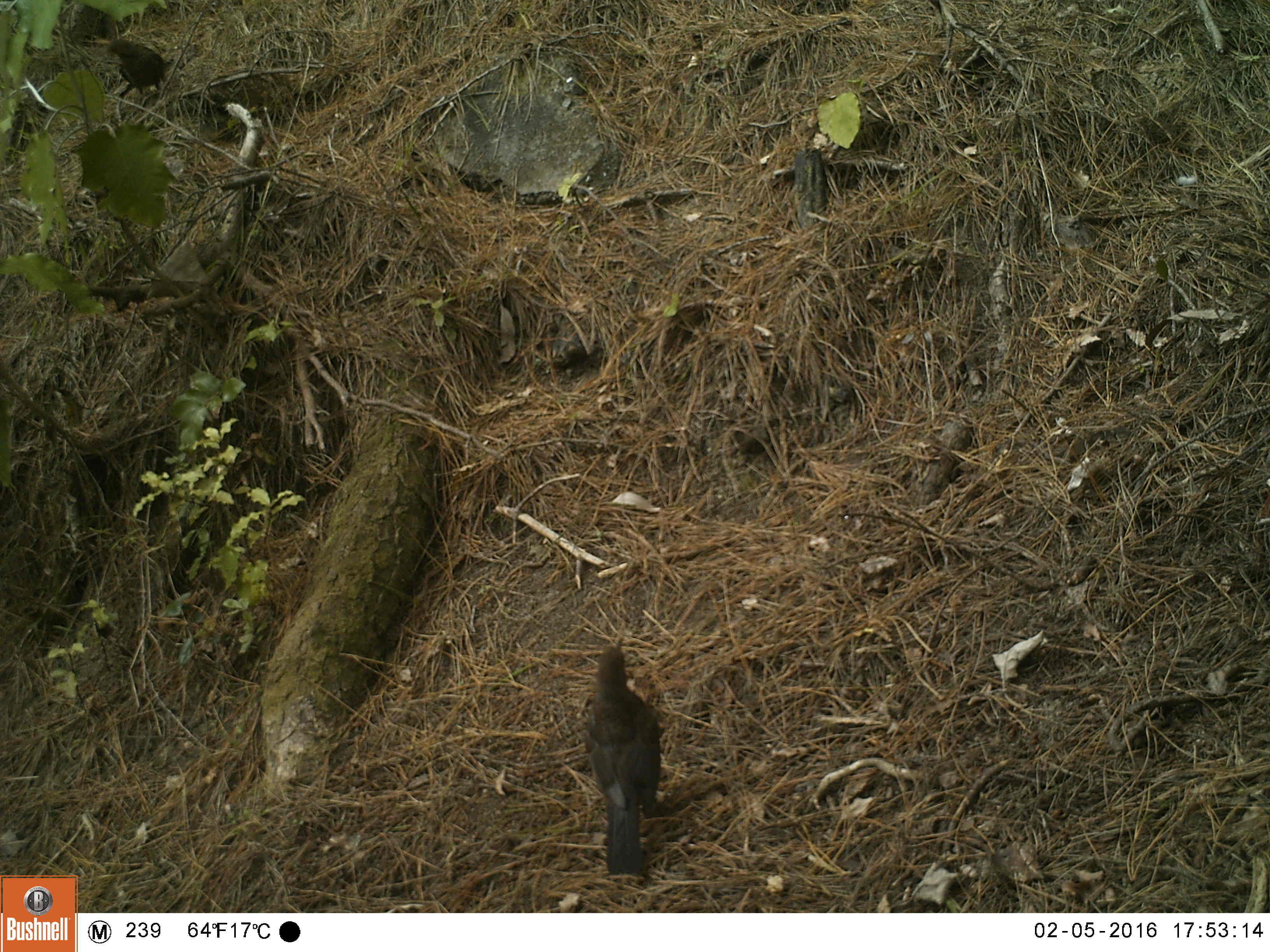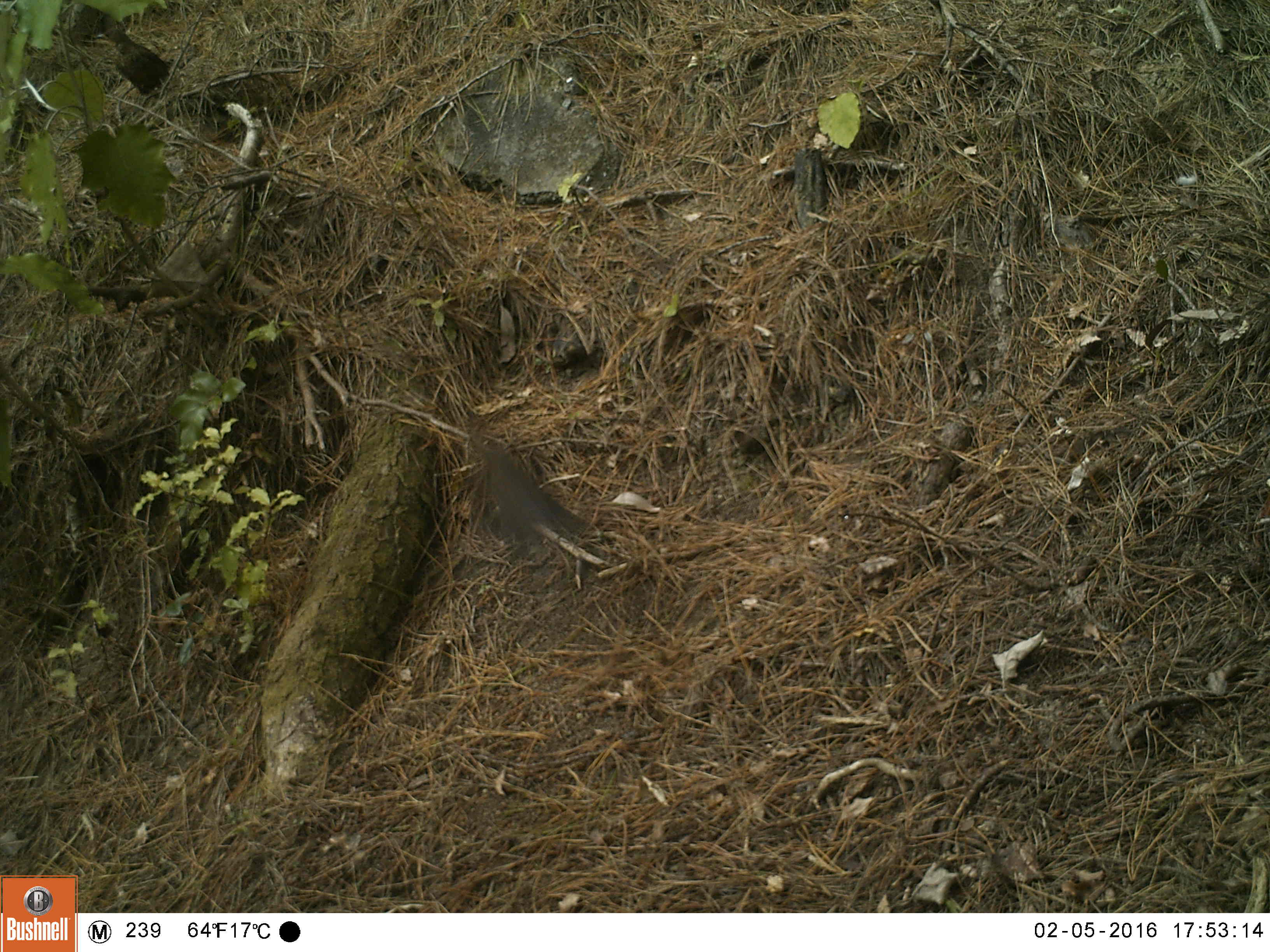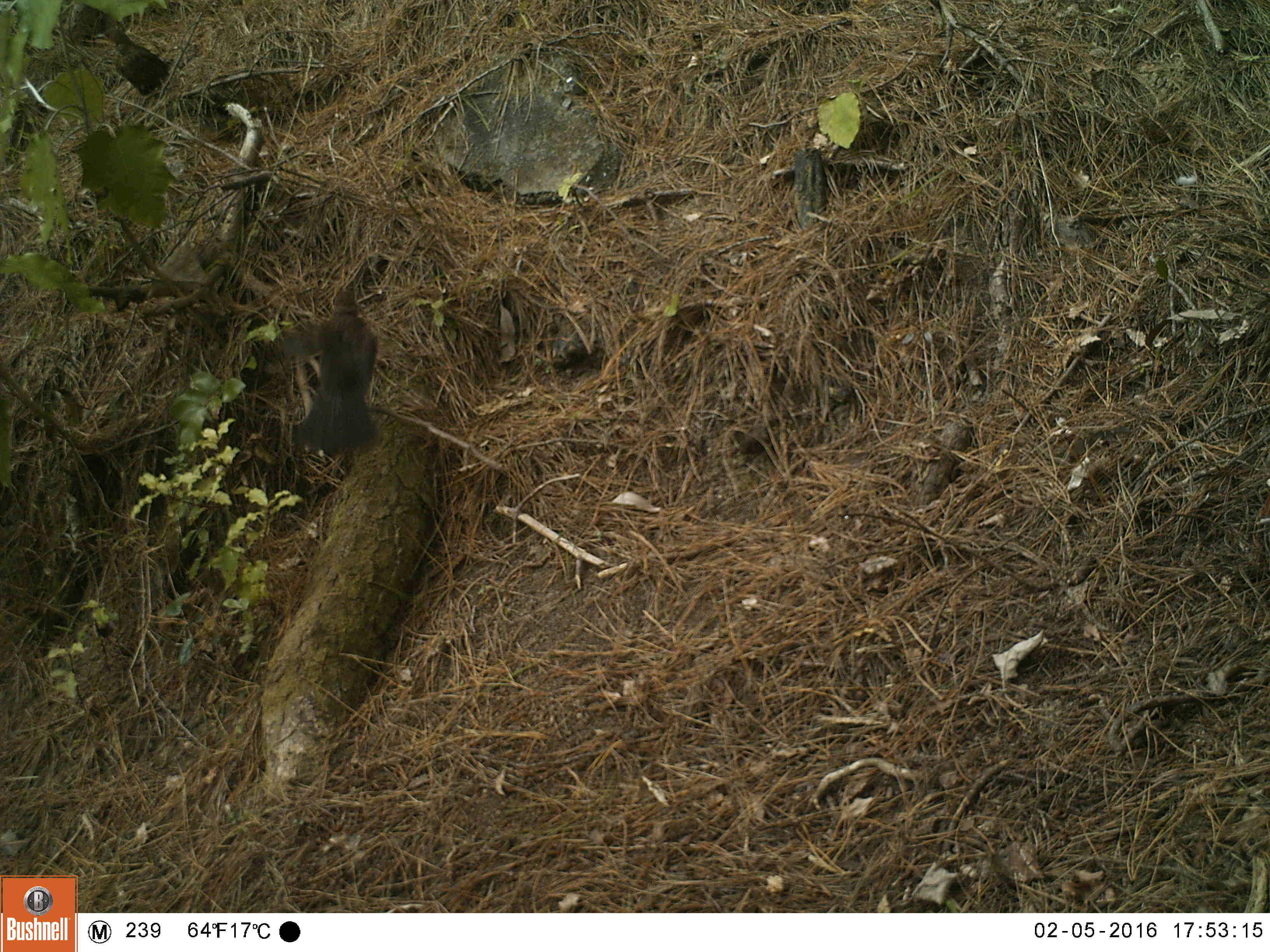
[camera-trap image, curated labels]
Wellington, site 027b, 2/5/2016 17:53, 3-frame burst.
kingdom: Animalia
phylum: Chordata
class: Aves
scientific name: Aves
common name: bird